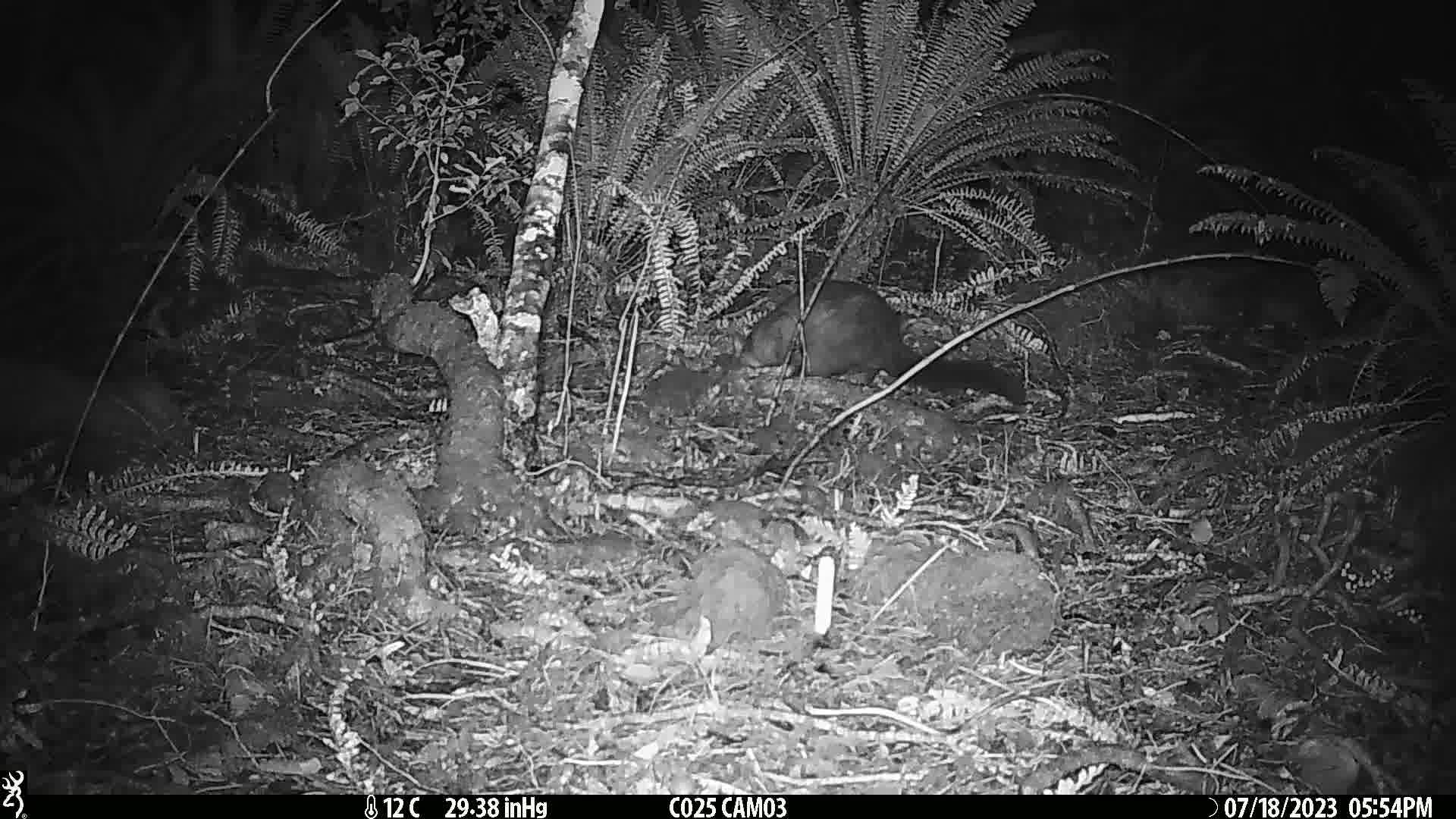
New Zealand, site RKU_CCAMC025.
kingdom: Animalia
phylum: Chordata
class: Mammalia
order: Diprotodontia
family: Phalangeridae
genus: Trichosurus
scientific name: Trichosurus vulpecula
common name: common brushtail possum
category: possum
Possum (common brushtail possum) (Trichosurus vulpecula).